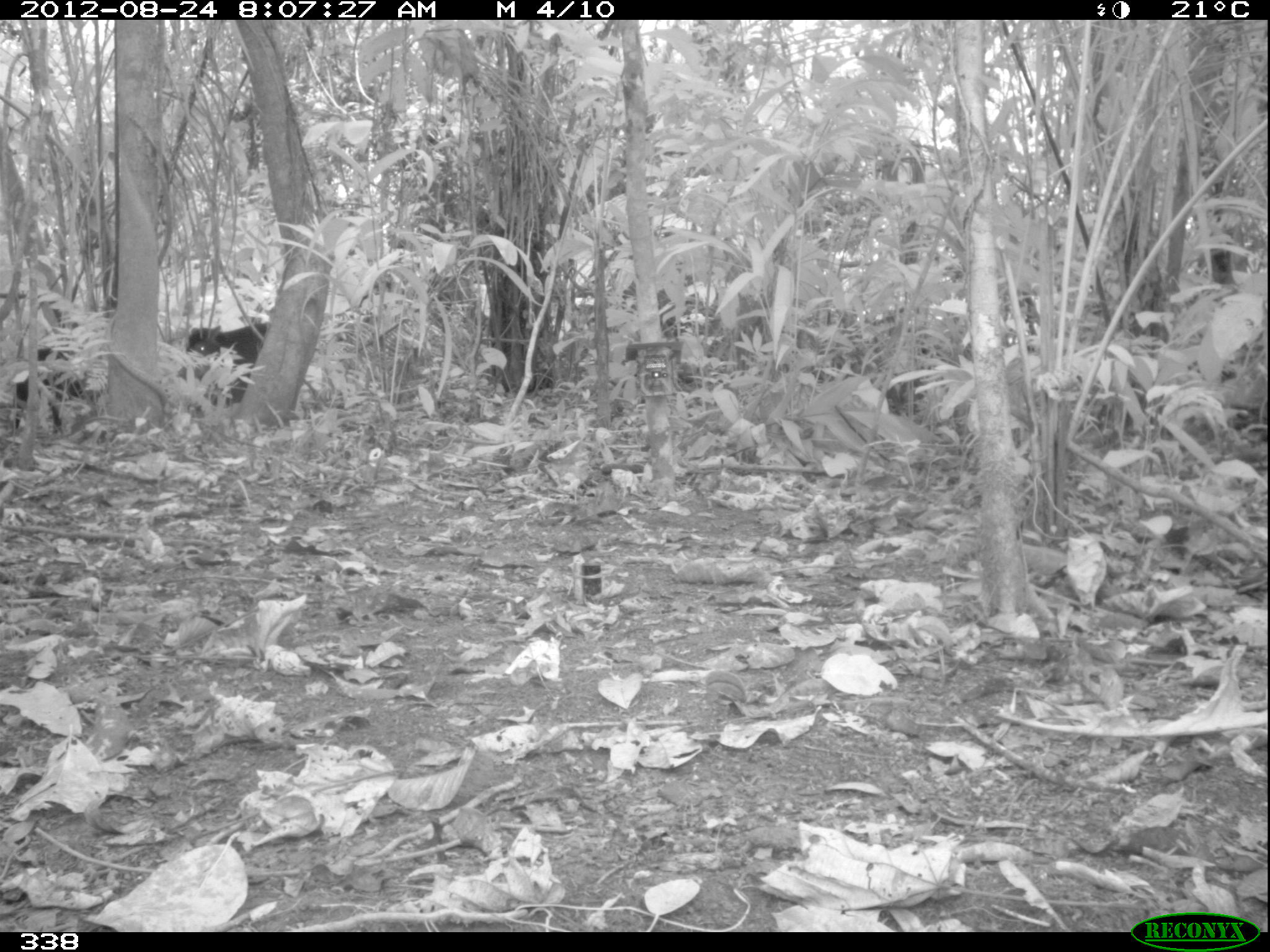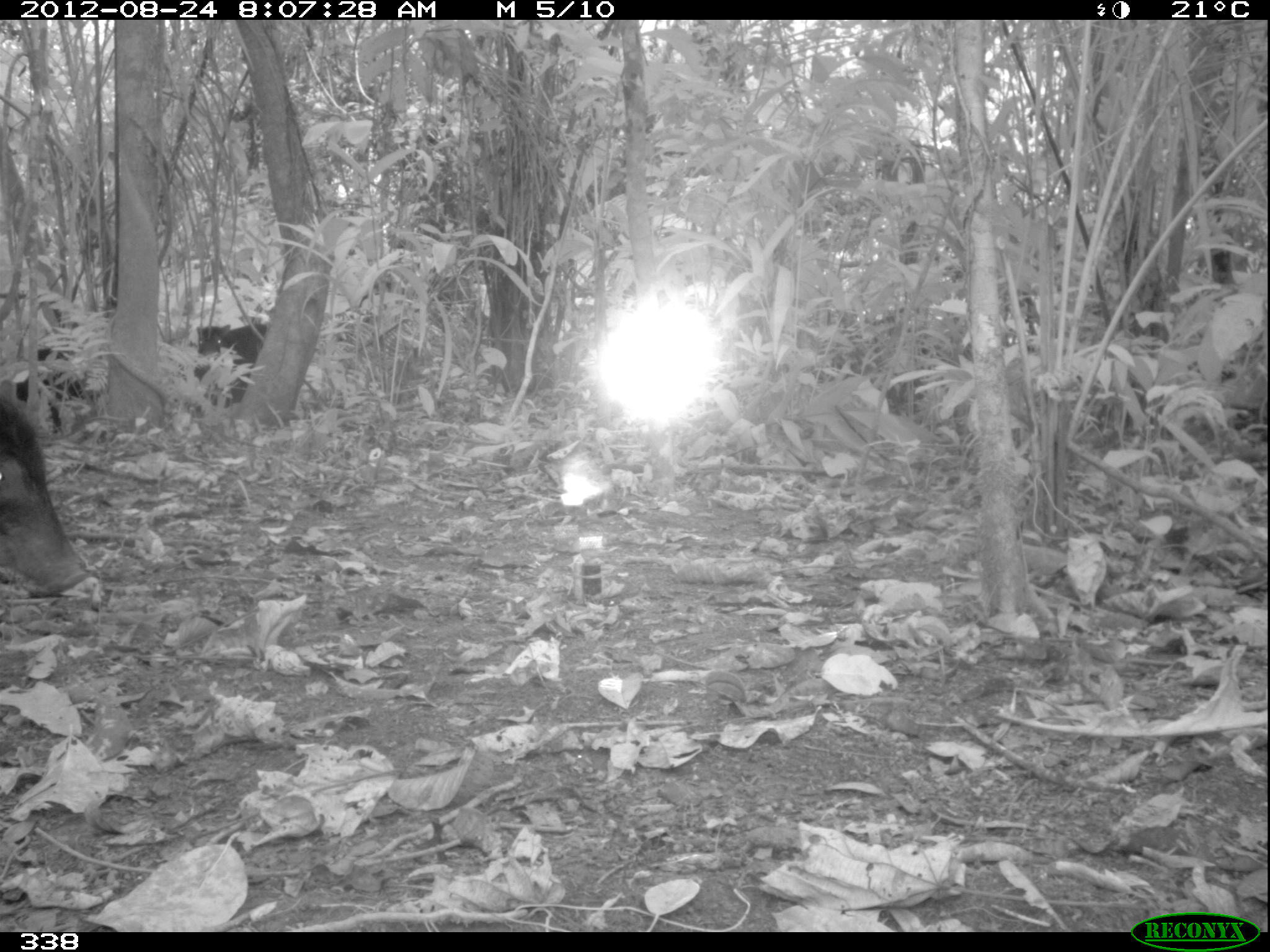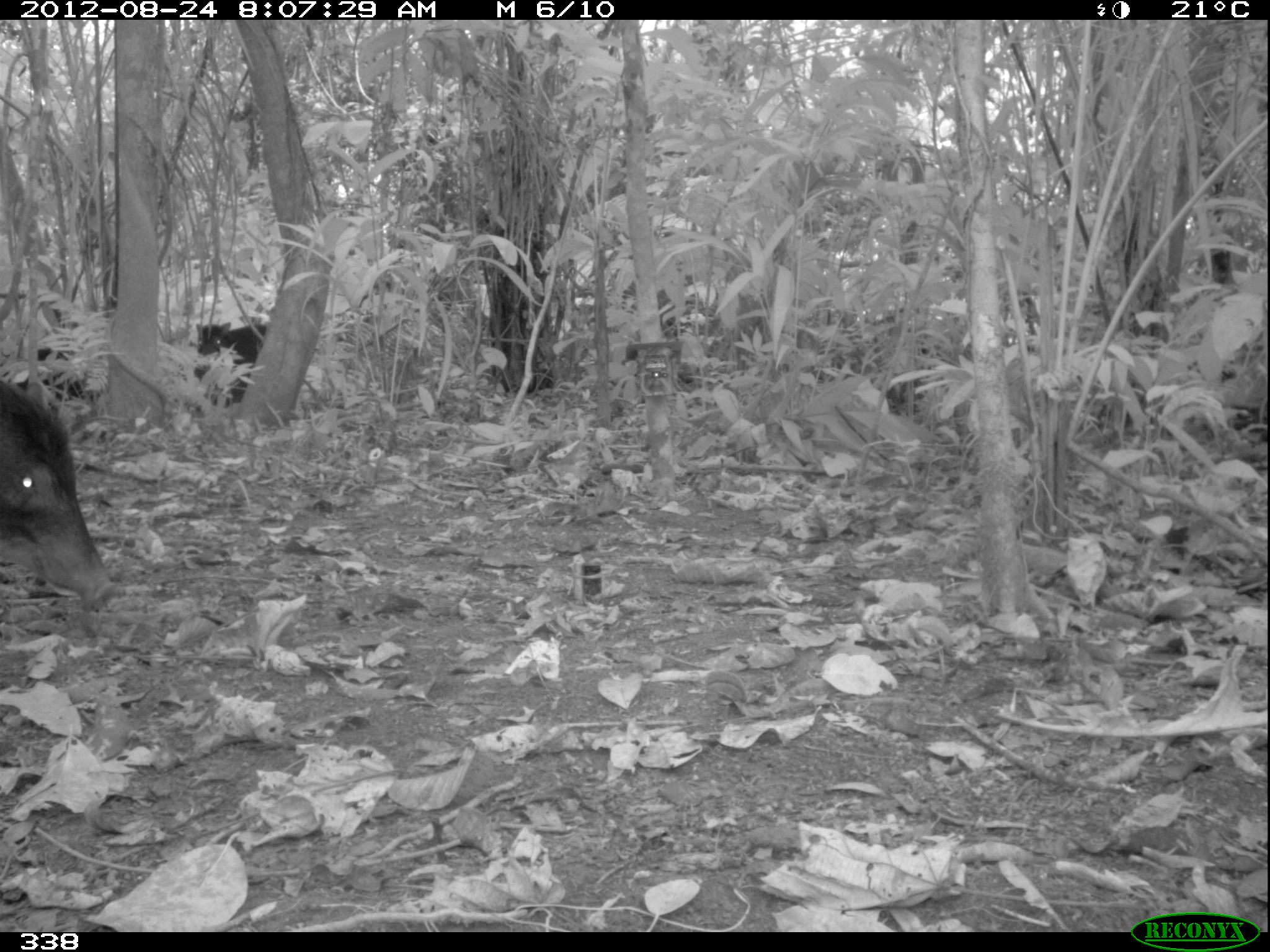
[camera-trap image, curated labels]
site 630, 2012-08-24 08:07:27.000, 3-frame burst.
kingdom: Animalia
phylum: Chordata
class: Mammalia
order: Artiodactyla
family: Tayassuidae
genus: Tayassu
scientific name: Tayassu pecari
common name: white-lipped peccary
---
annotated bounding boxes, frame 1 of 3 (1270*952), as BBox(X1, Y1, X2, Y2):
tayassu pecari: BBox(173, 320, 272, 414); BBox(14, 345, 99, 435); BBox(0, 457, 14, 522)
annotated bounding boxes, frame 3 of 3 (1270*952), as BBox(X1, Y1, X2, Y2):
tayassu pecari: BBox(0, 376, 117, 608); BBox(192, 321, 267, 408); BBox(14, 346, 101, 407)